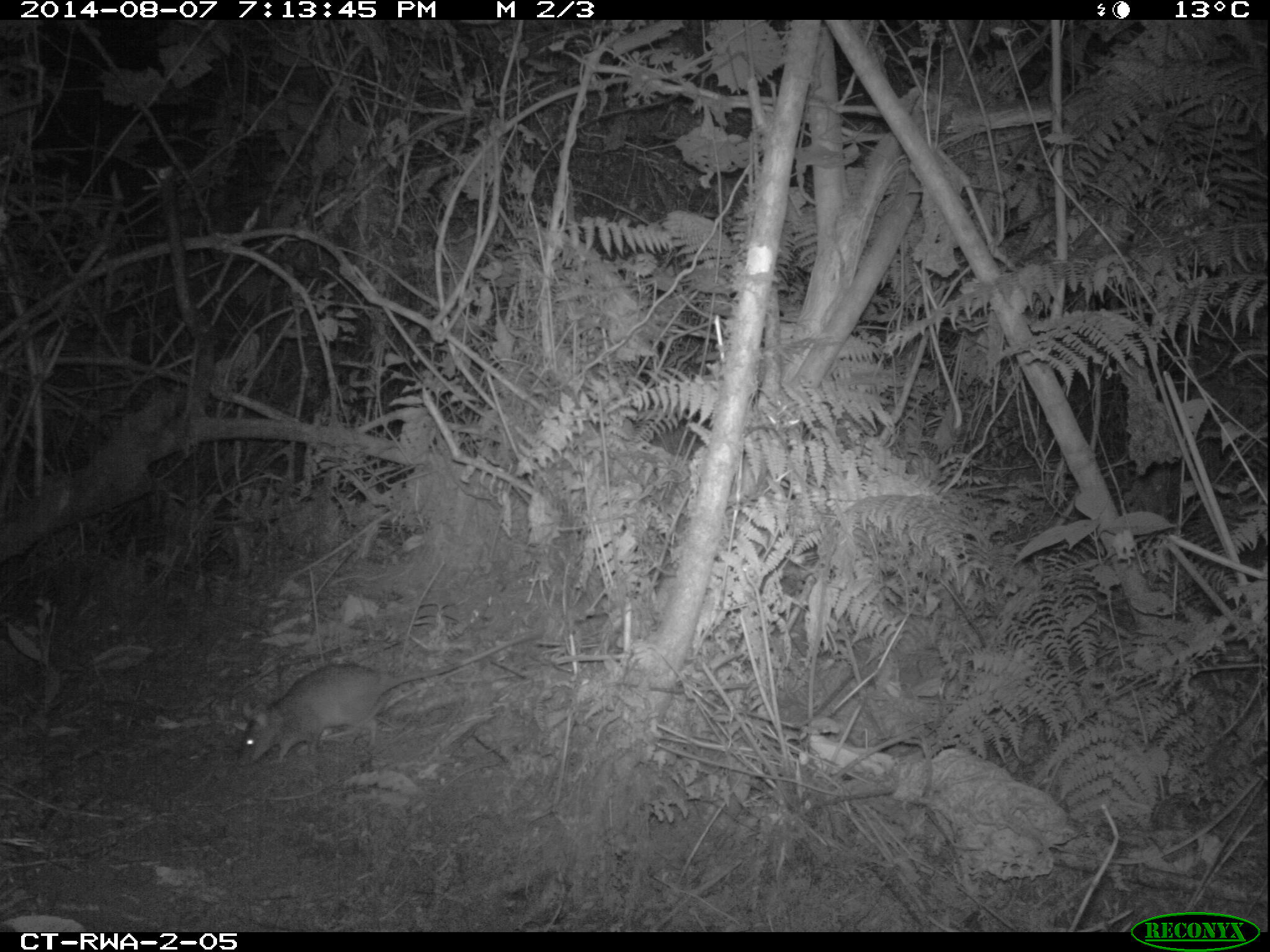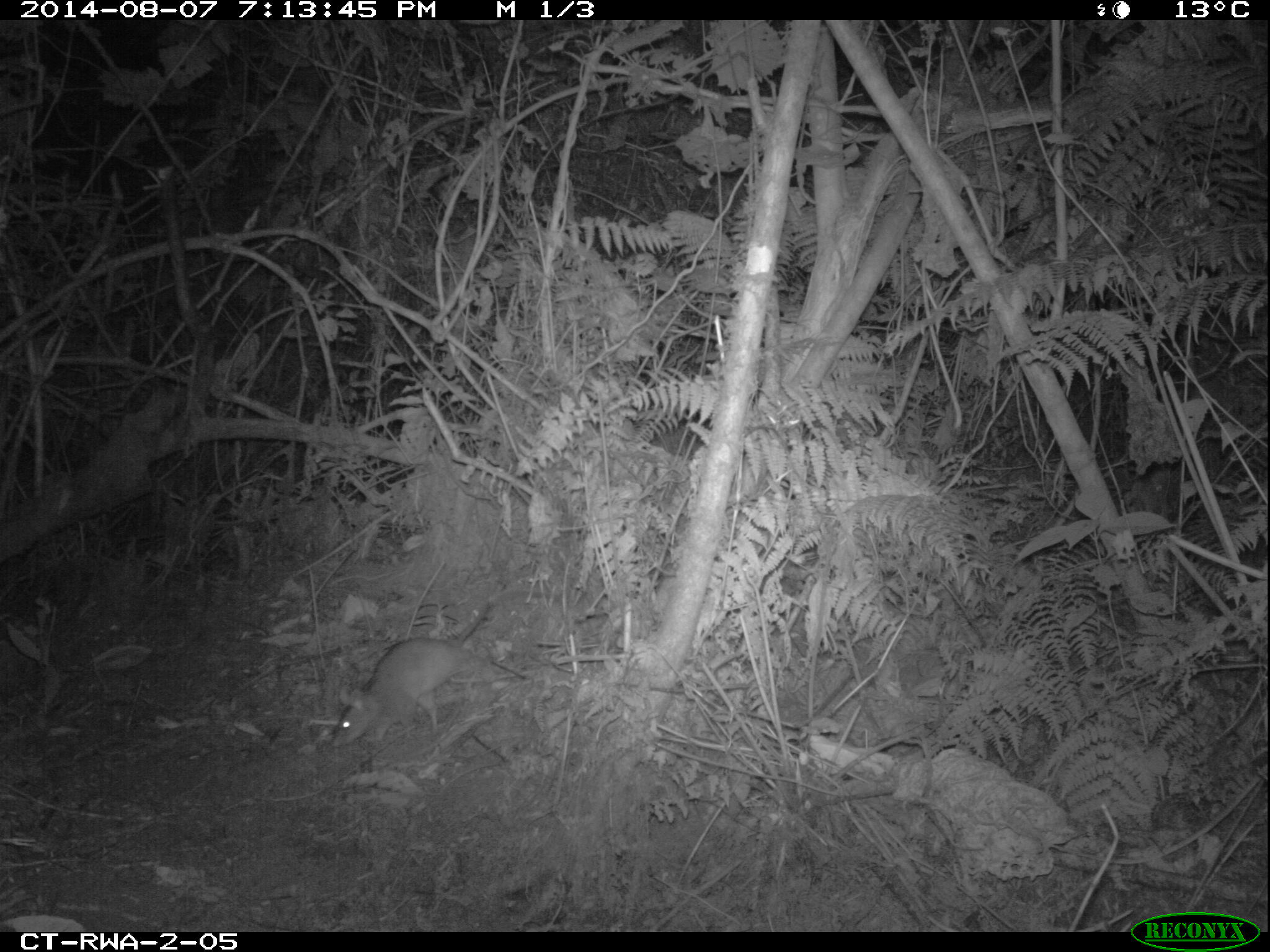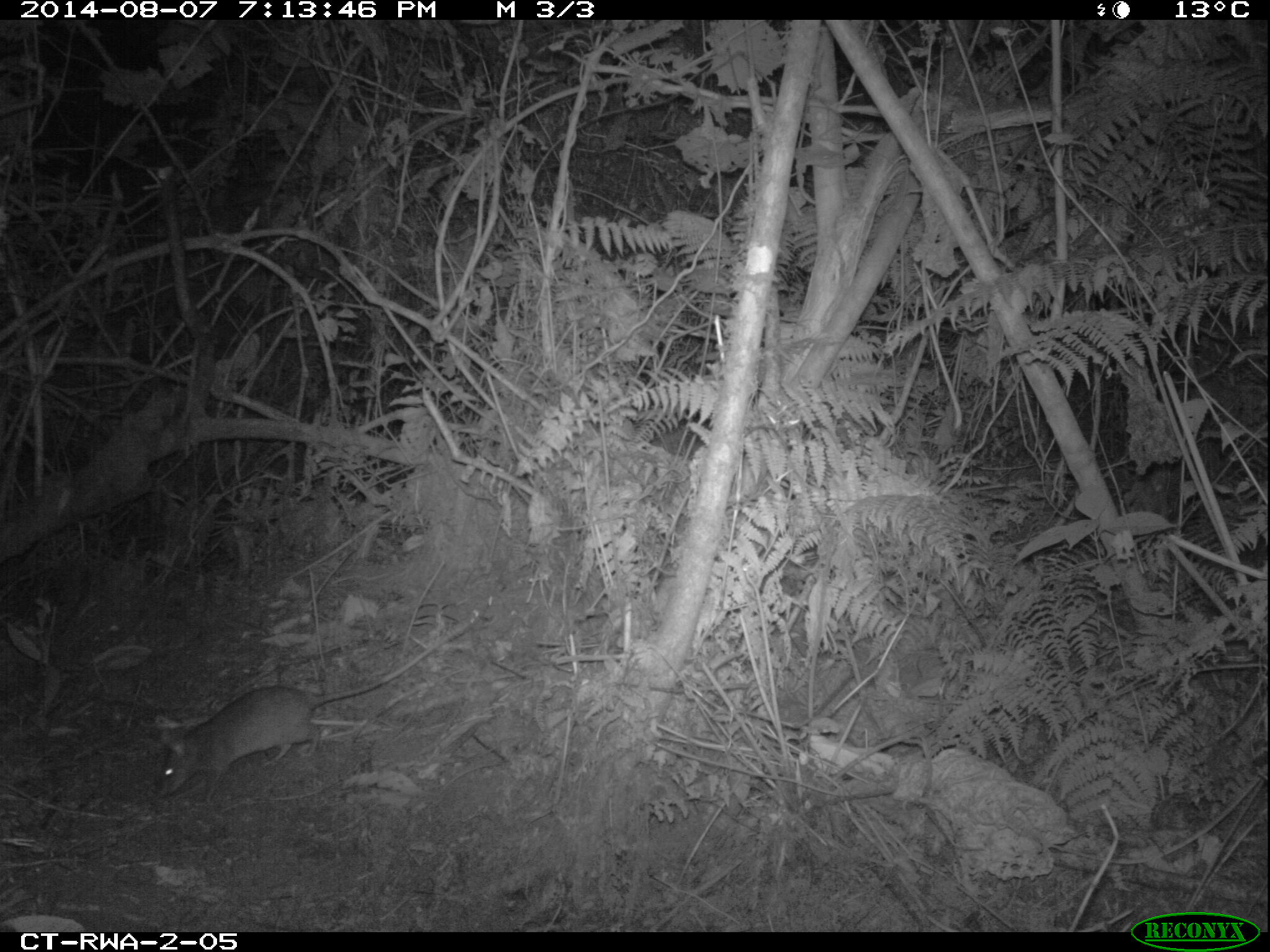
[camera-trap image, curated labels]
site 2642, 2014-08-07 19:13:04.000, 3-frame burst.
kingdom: Animalia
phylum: Chordata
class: Mammalia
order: Rodentia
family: Nesomyidae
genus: Cricetomys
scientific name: Cricetomys gambianus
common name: african giant pouched rat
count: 1